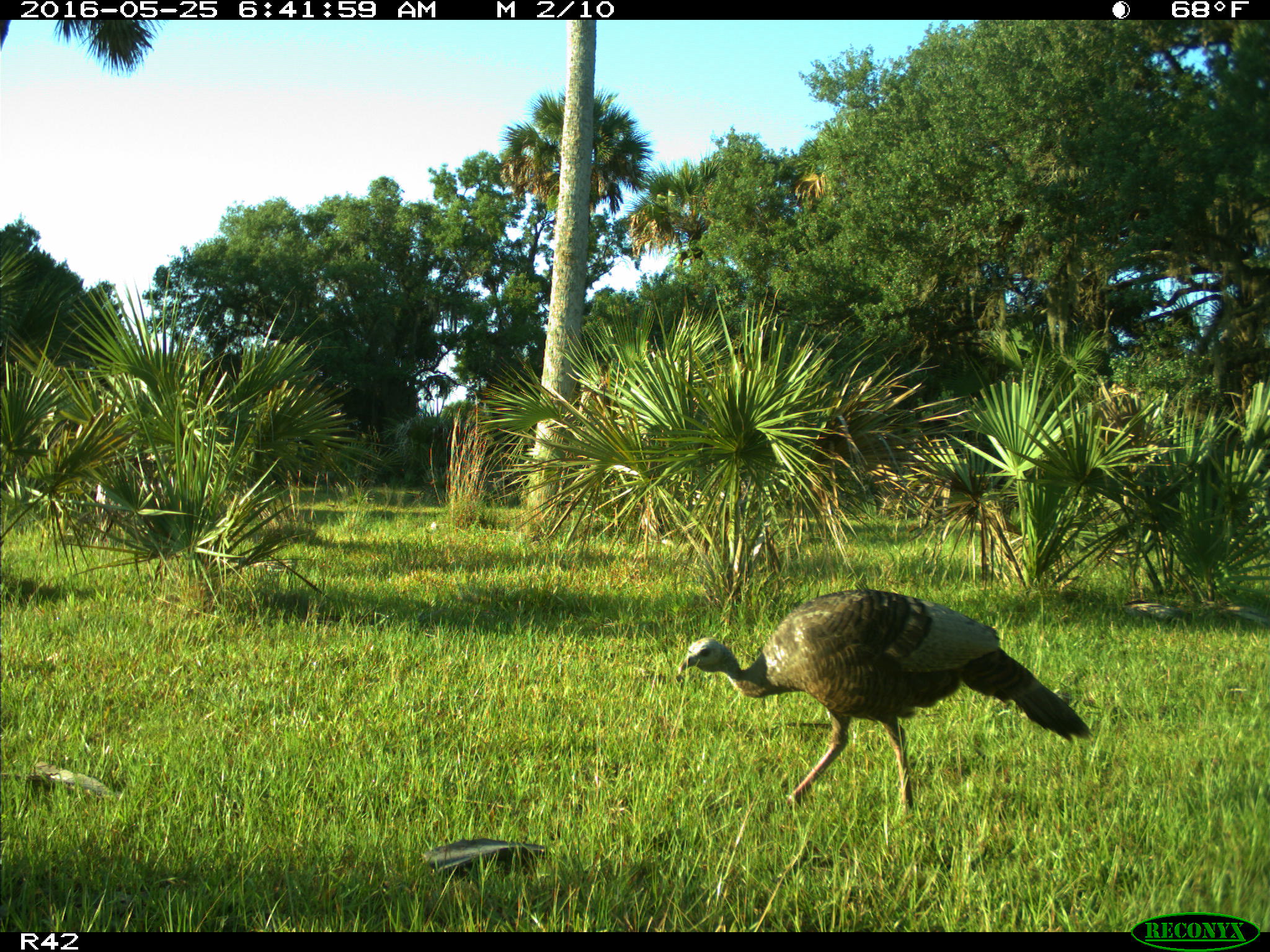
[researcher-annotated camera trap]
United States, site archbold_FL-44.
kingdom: Animalia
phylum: Chordata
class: Aves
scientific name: Aves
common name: birds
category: unidentified bird